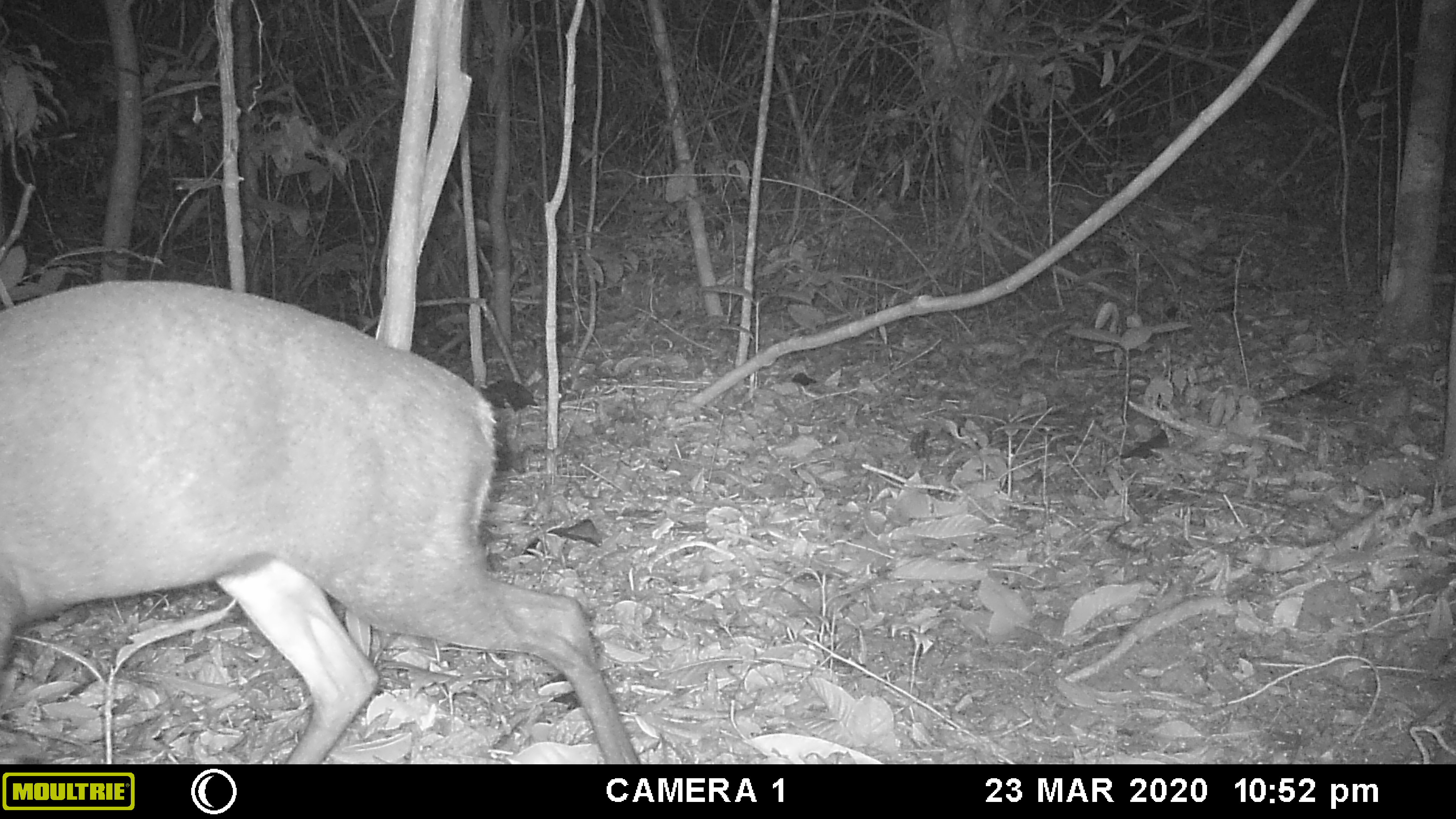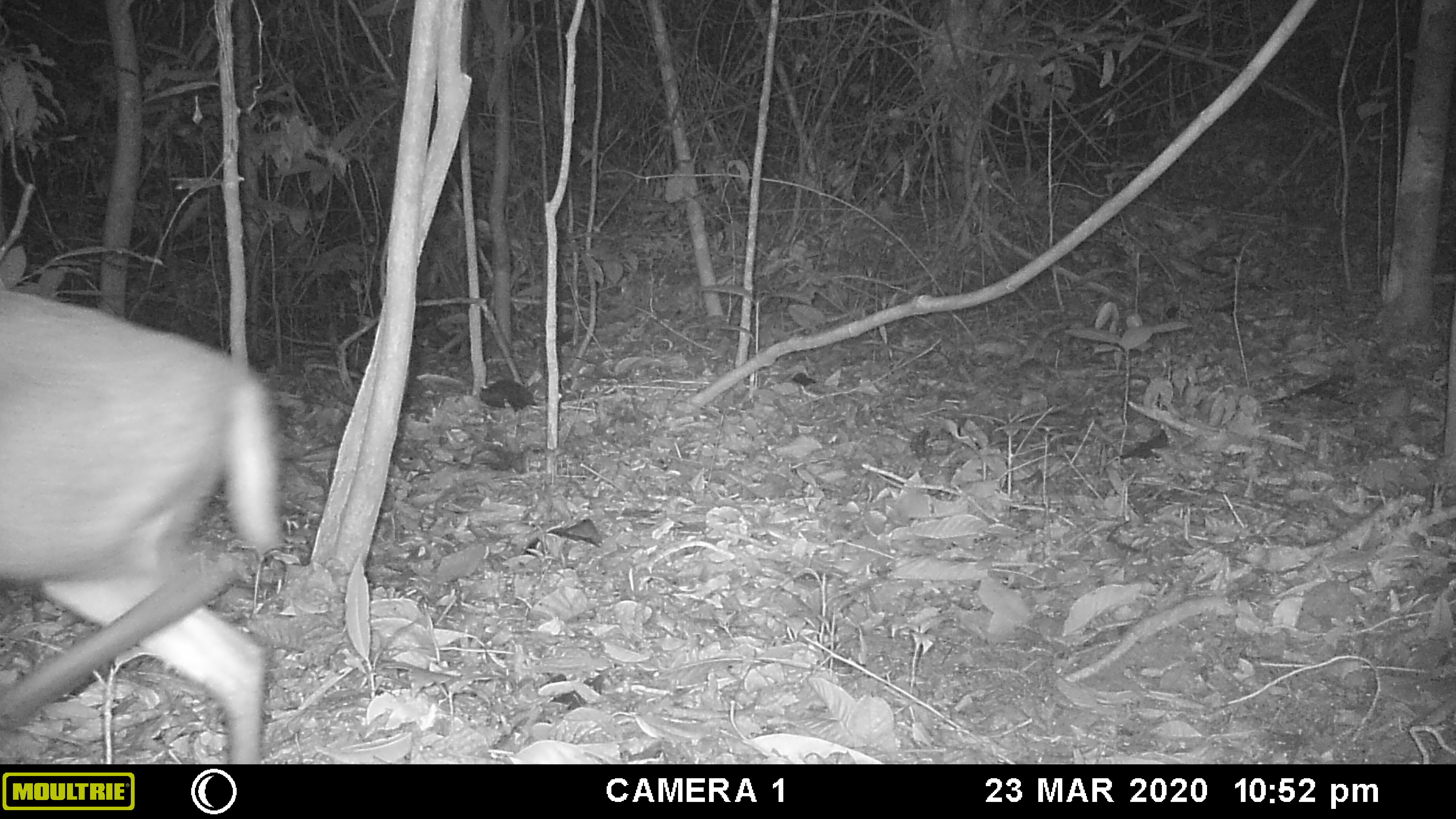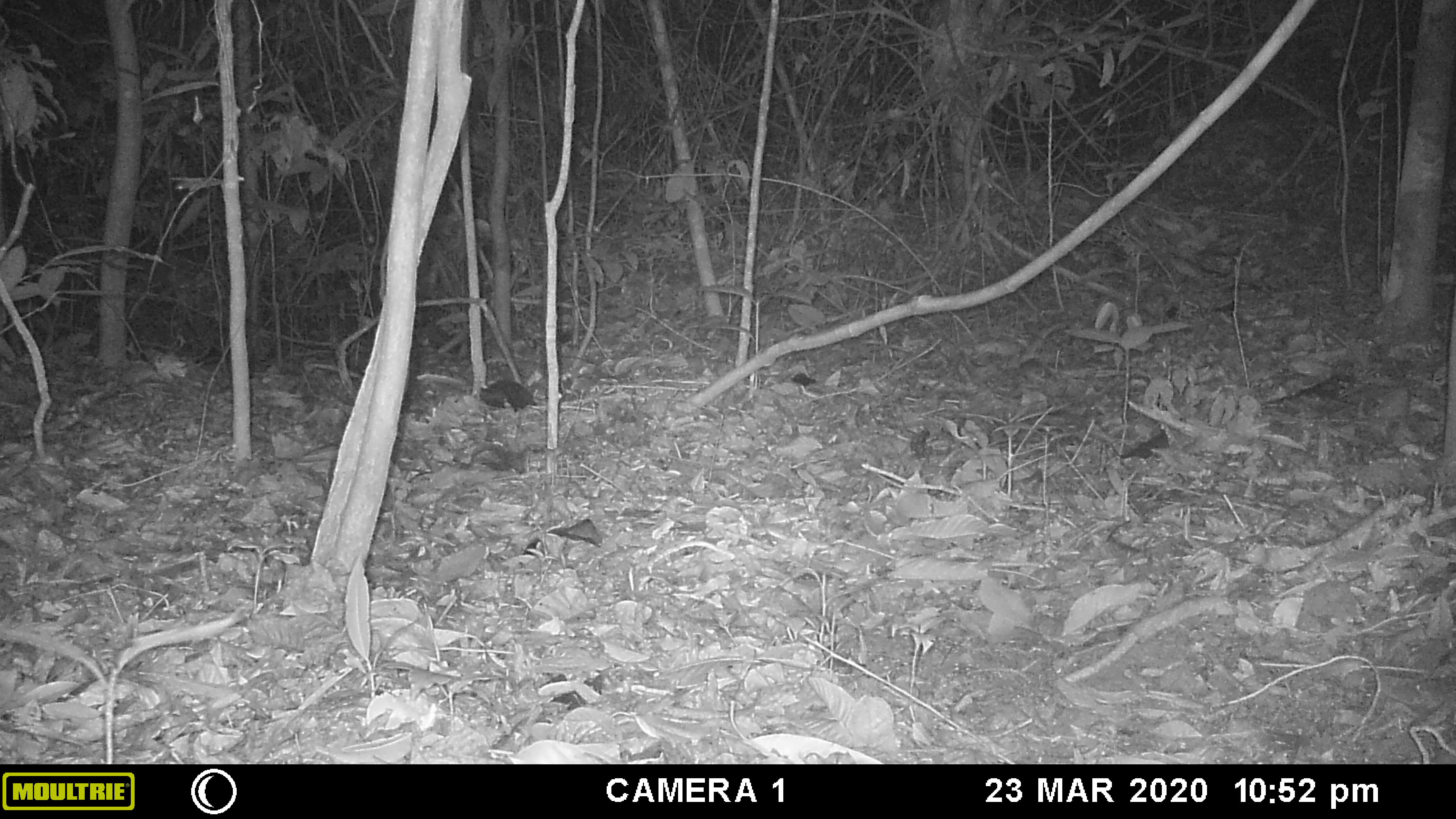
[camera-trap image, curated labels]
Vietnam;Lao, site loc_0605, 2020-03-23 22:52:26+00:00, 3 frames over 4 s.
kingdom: Animalia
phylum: Chordata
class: Mammalia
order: Artiodactyla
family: Cervidae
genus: Muntiacus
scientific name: Muntiacus rooseveltorum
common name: roosevelt's muntjac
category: roosevelts muntjac group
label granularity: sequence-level